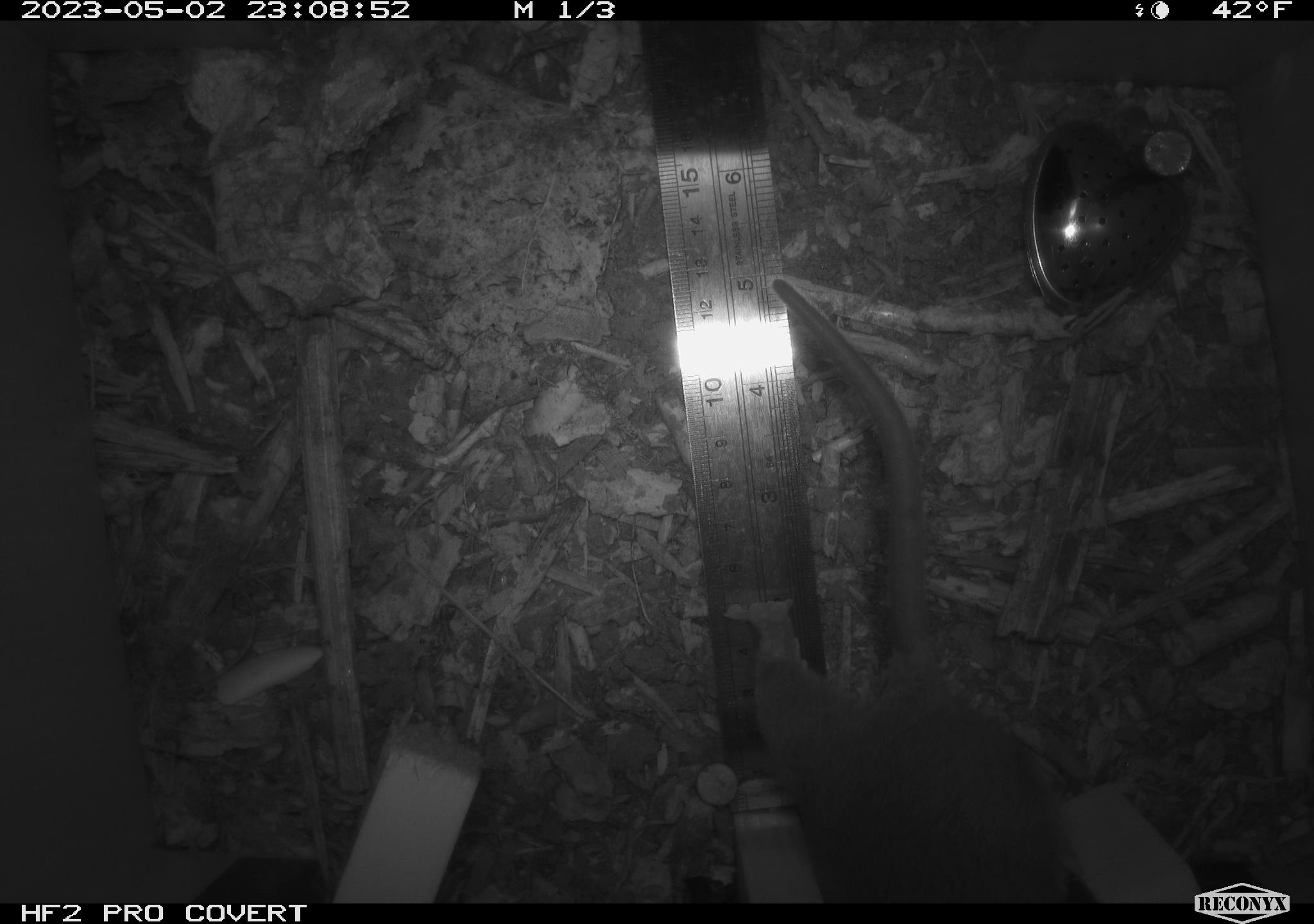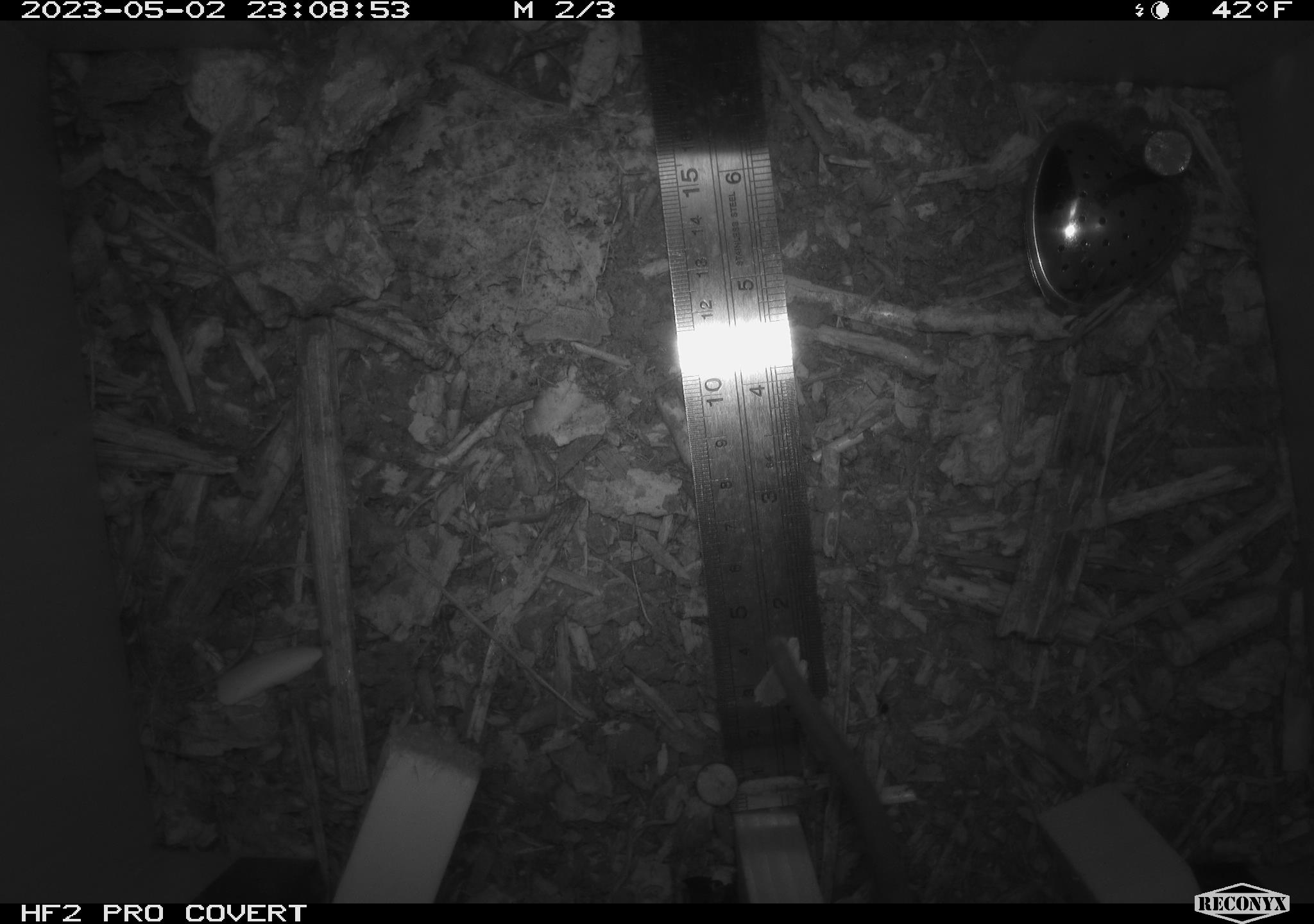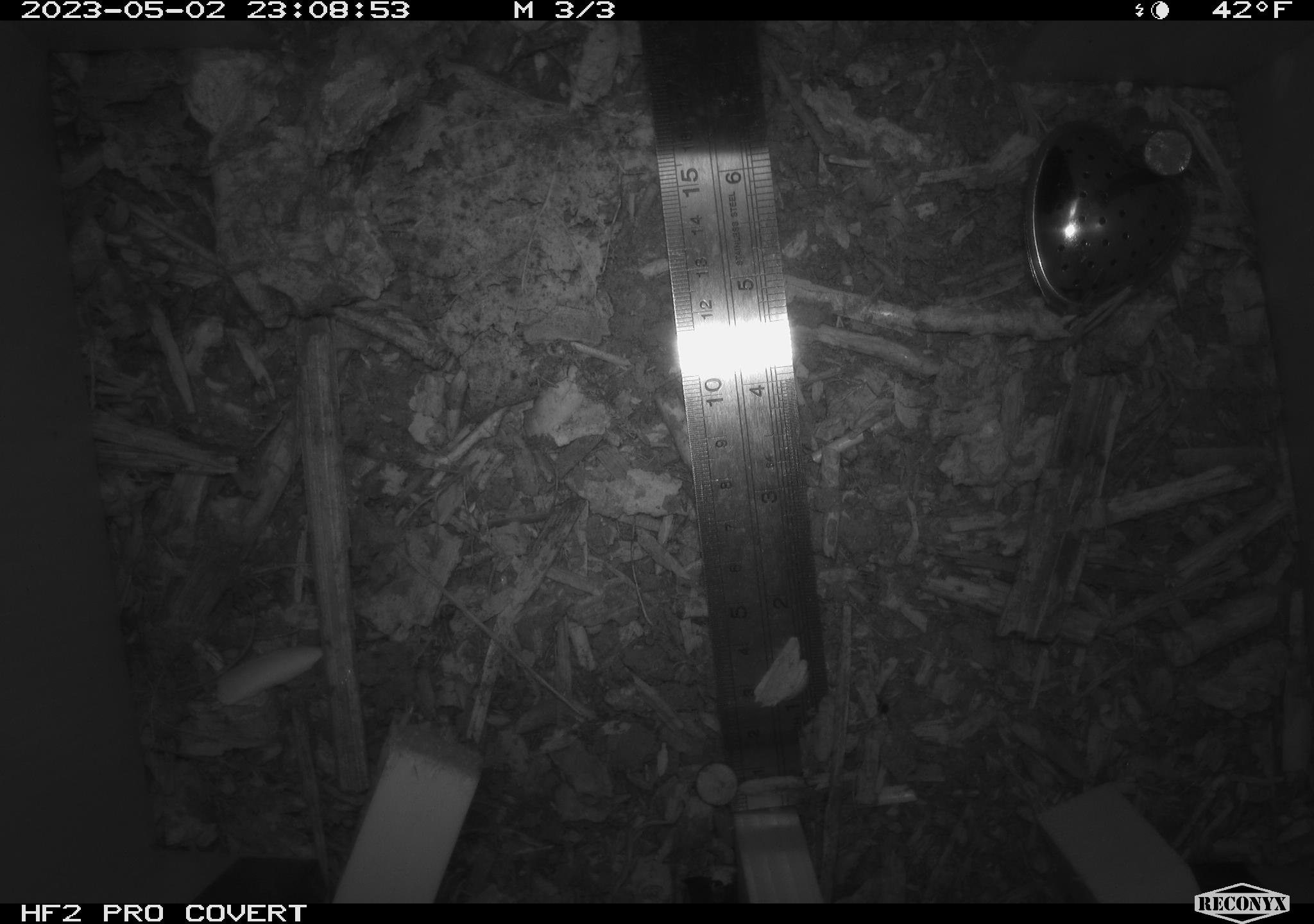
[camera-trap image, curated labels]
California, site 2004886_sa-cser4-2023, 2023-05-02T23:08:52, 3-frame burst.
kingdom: Animalia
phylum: Chordata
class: Mammalia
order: Rodentia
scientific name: Rodentia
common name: woodrat or rat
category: woodrat or rat species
Woodrat or rat species (woodrat or rat) (Rodentia).